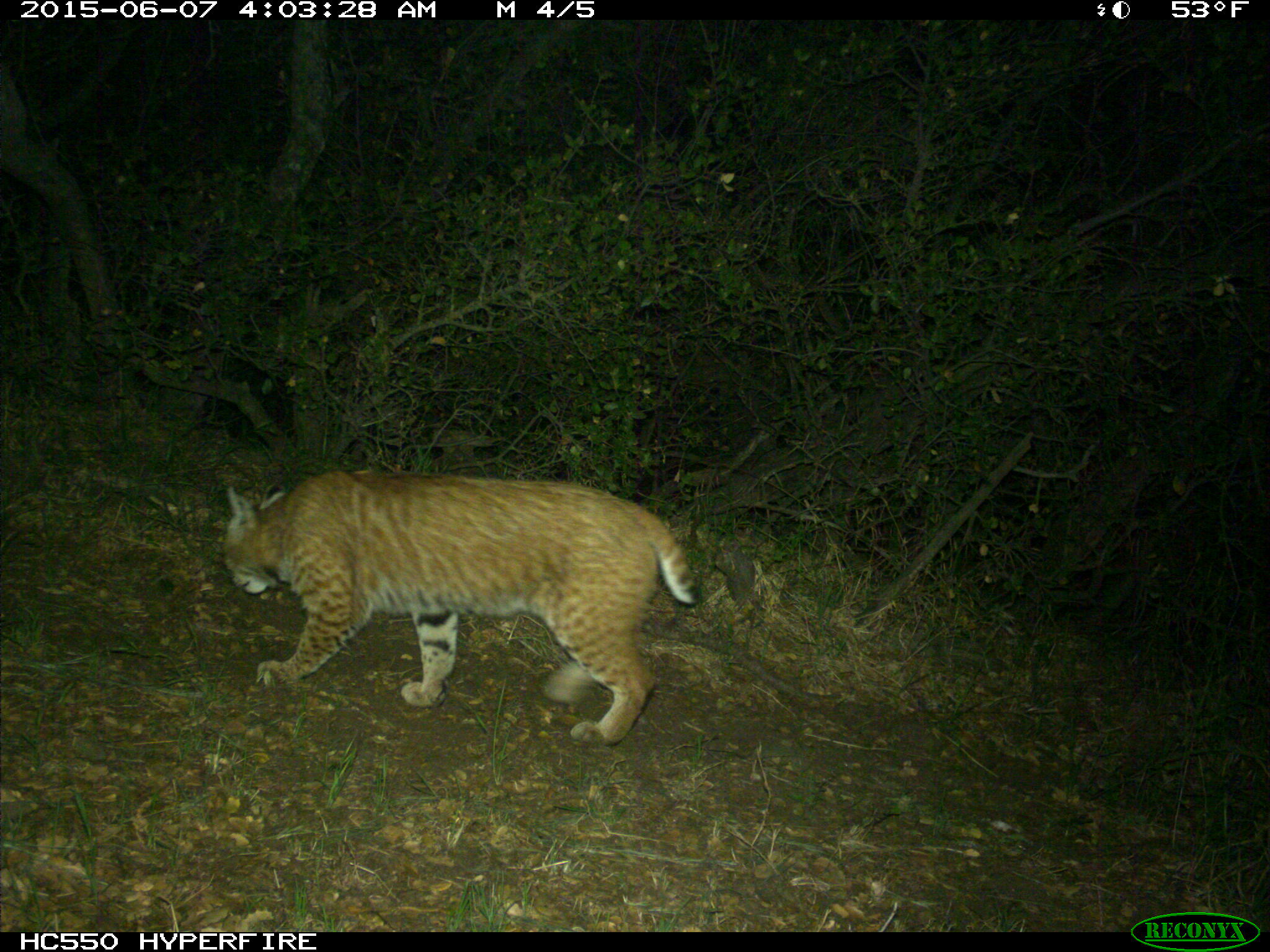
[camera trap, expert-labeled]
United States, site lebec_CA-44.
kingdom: Animalia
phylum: Chordata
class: Mammalia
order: Carnivora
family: Felidae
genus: Lynx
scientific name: Lynx rufus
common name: bobcat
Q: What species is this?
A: Lynx rufus (bobcat).